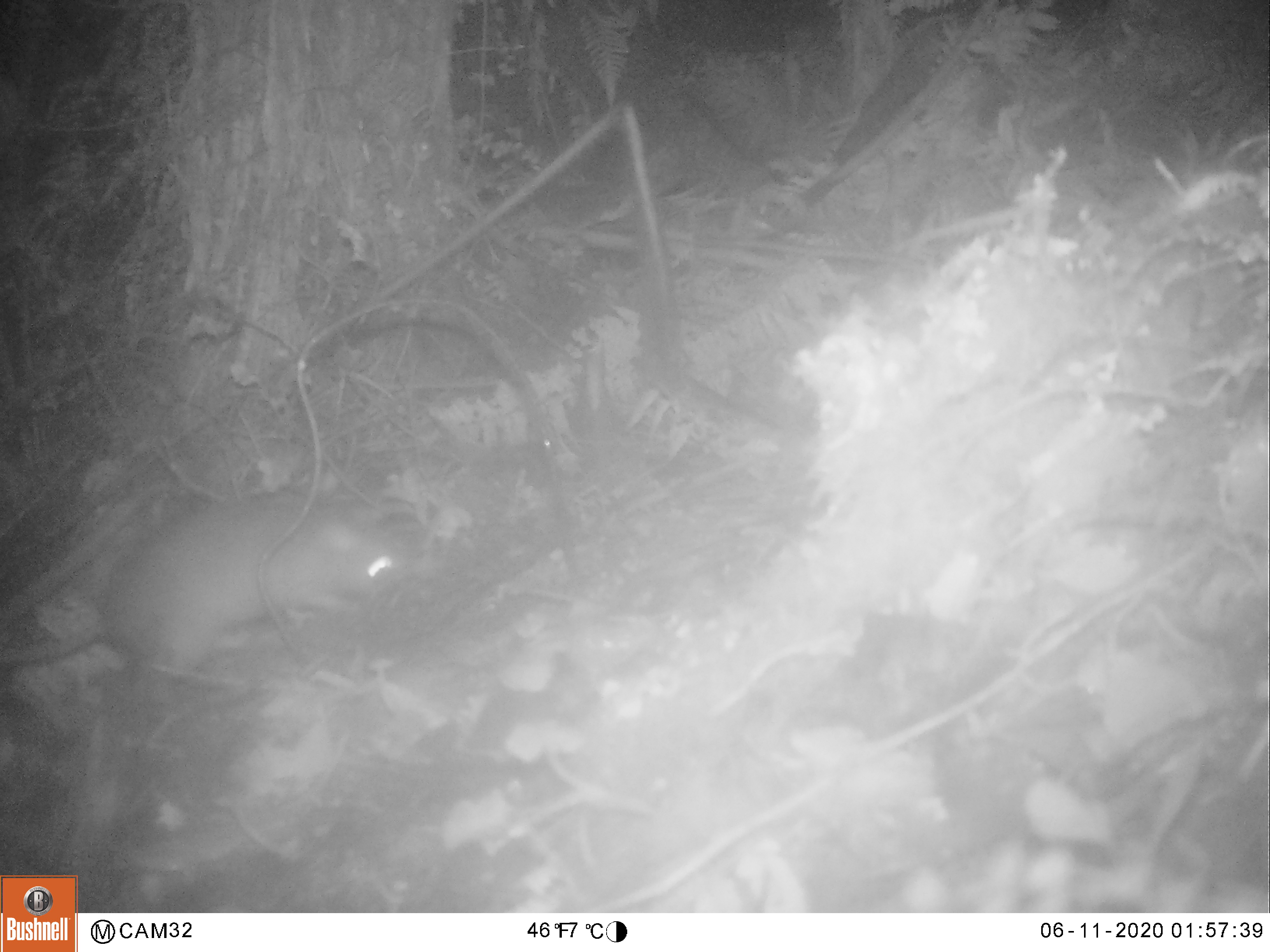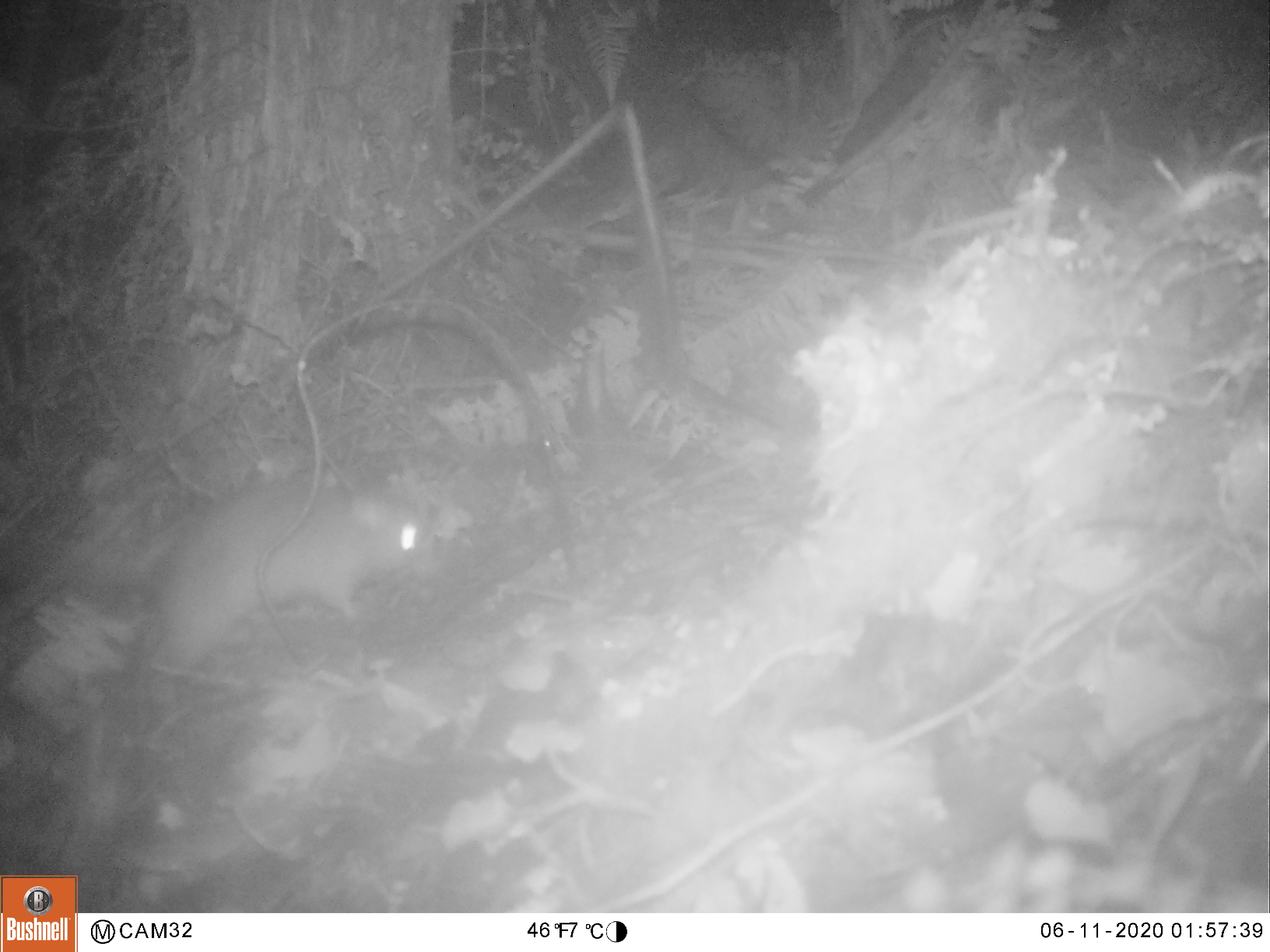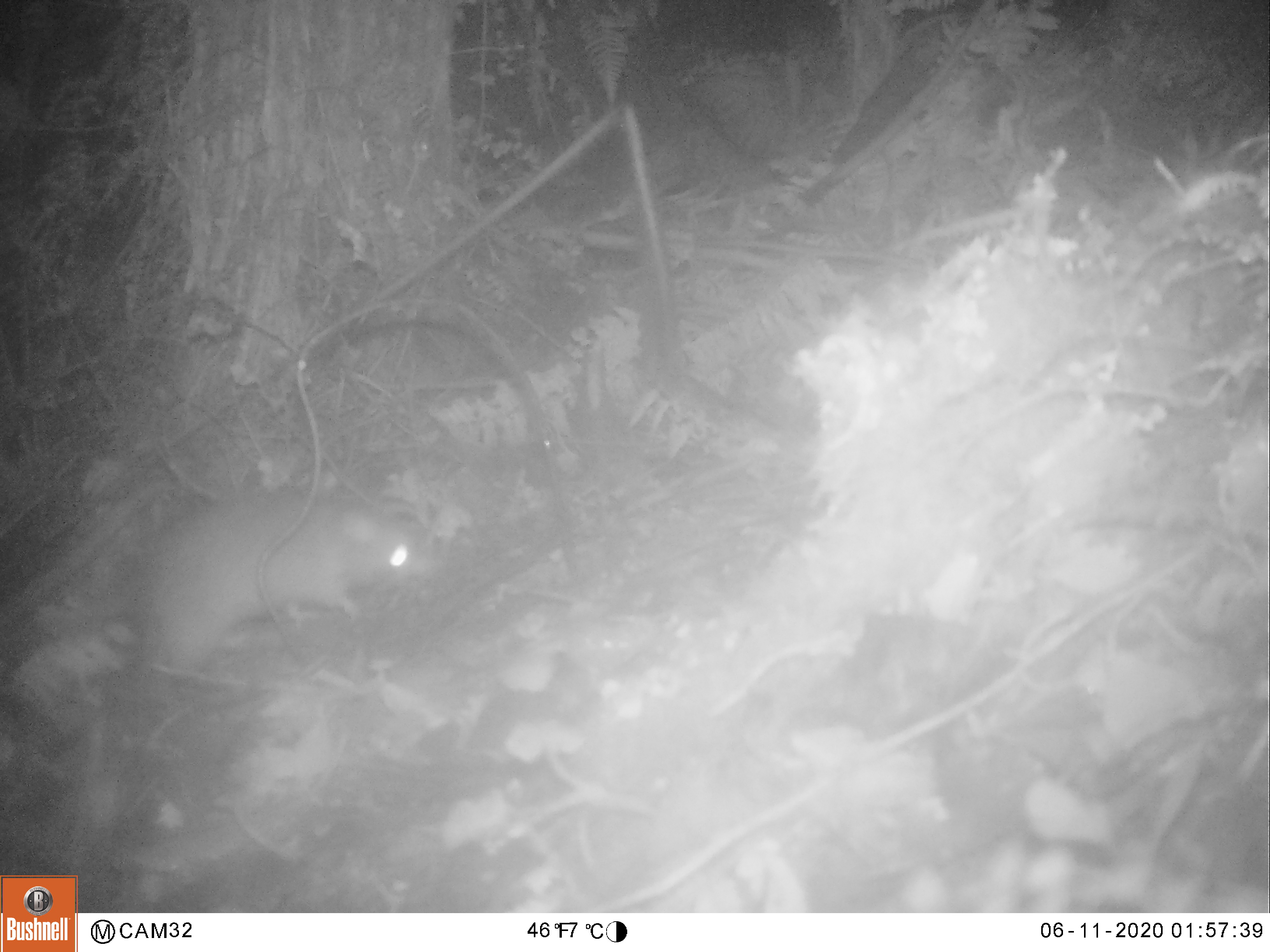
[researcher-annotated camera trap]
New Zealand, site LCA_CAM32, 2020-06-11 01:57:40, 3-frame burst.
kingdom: Animalia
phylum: Chordata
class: Mammalia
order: Rodentia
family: Muridae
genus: Rattus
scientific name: Rattus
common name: rat